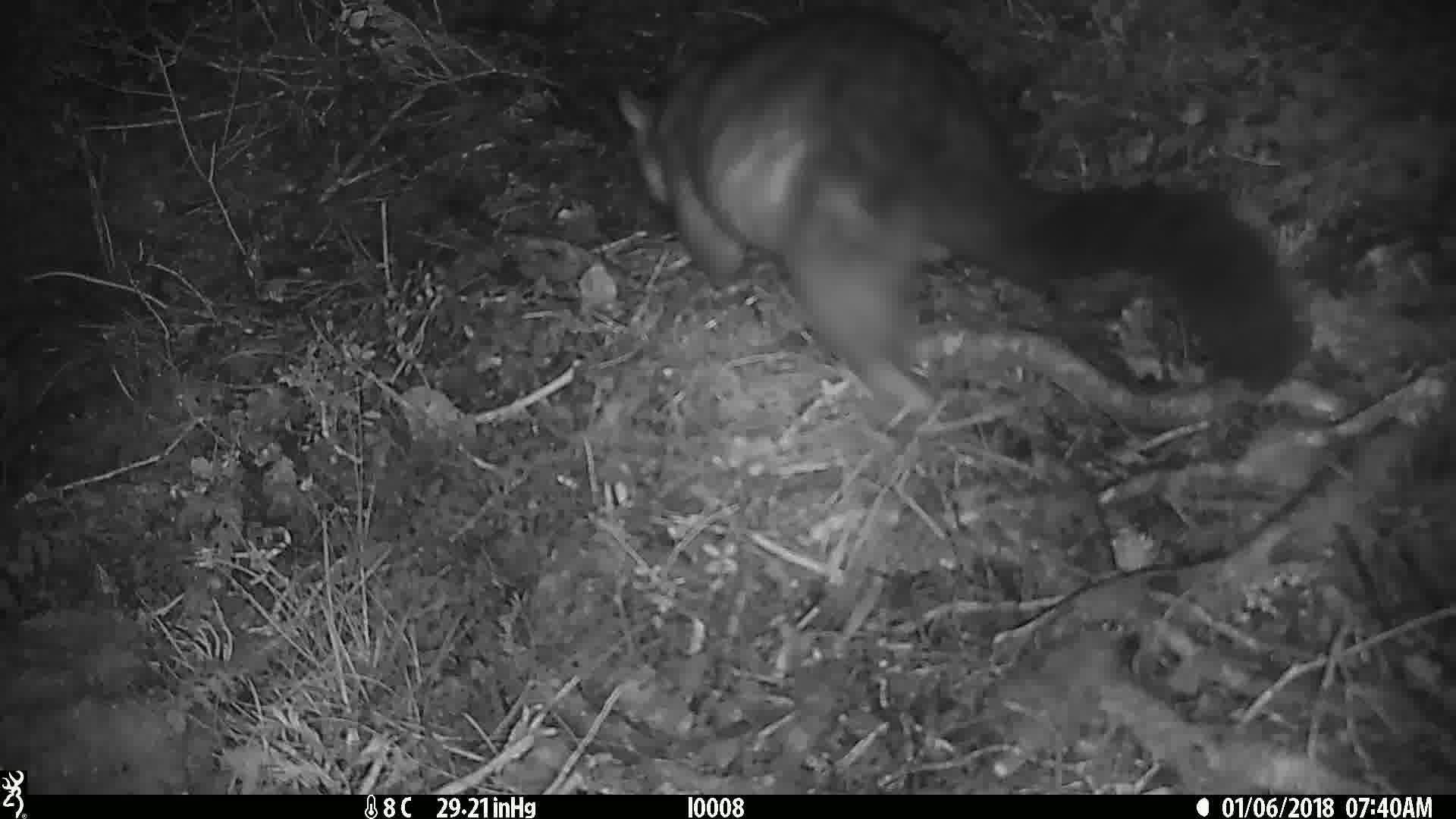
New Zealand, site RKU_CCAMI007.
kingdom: Animalia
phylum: Chordata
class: Mammalia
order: Diprotodontia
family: Phalangeridae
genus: Trichosurus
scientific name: Trichosurus vulpecula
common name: common brushtail possum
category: possum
Possum (common brushtail possum) (Trichosurus vulpecula).